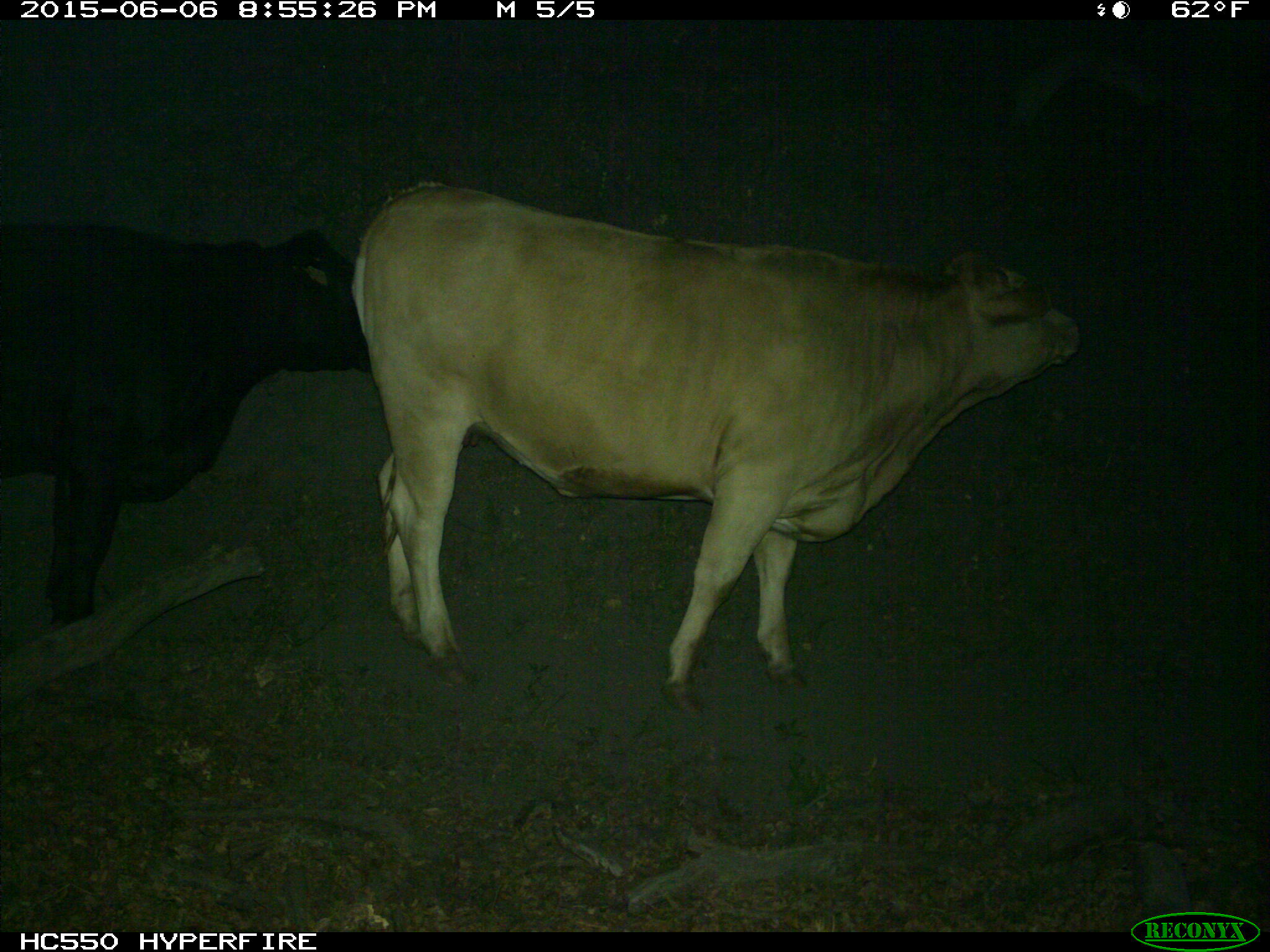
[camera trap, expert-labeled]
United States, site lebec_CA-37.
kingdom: Animalia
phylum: Chordata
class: Mammalia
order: Artiodactyla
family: Bovidae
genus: Bos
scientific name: Bos taurus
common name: domestic cow